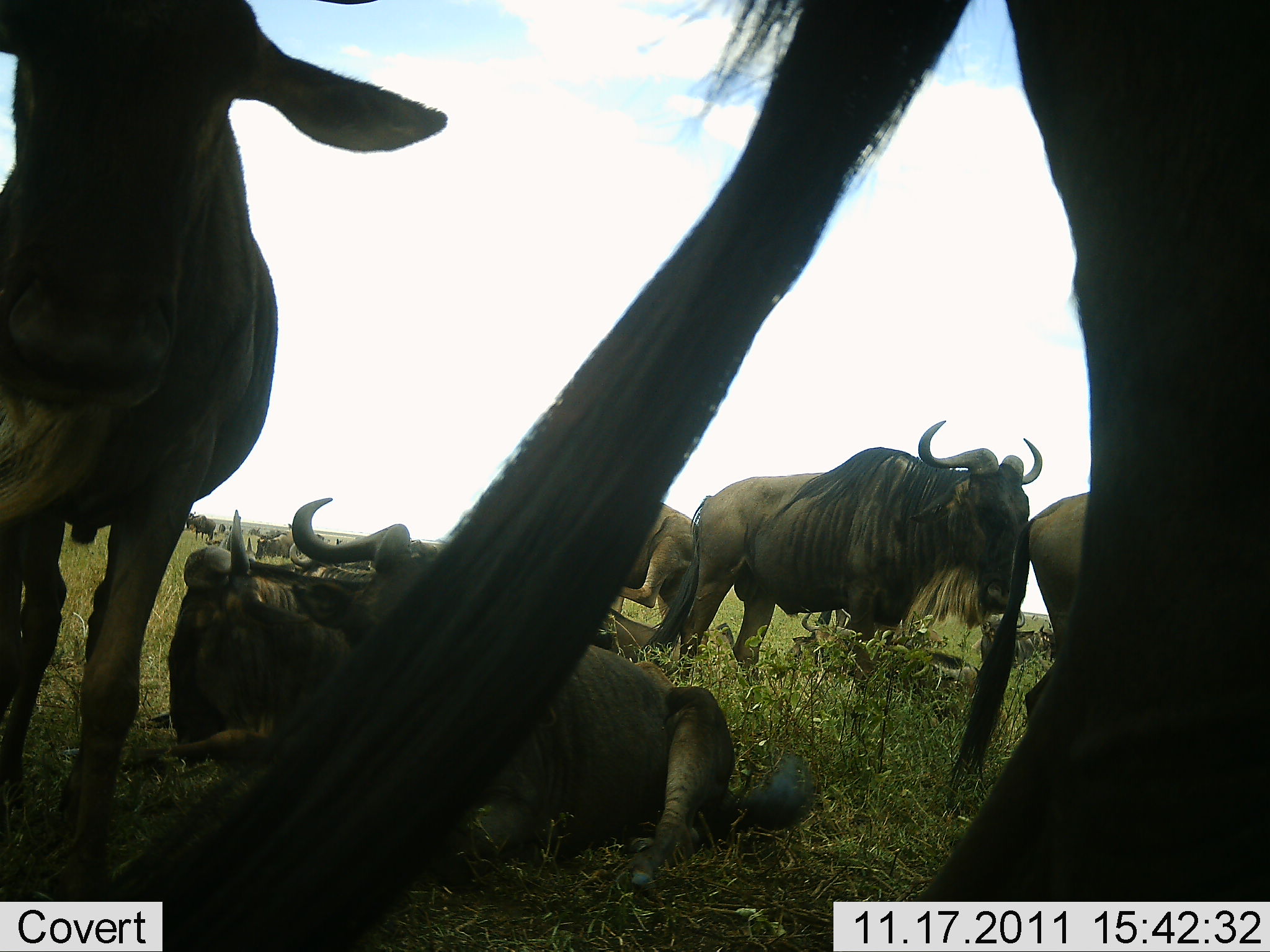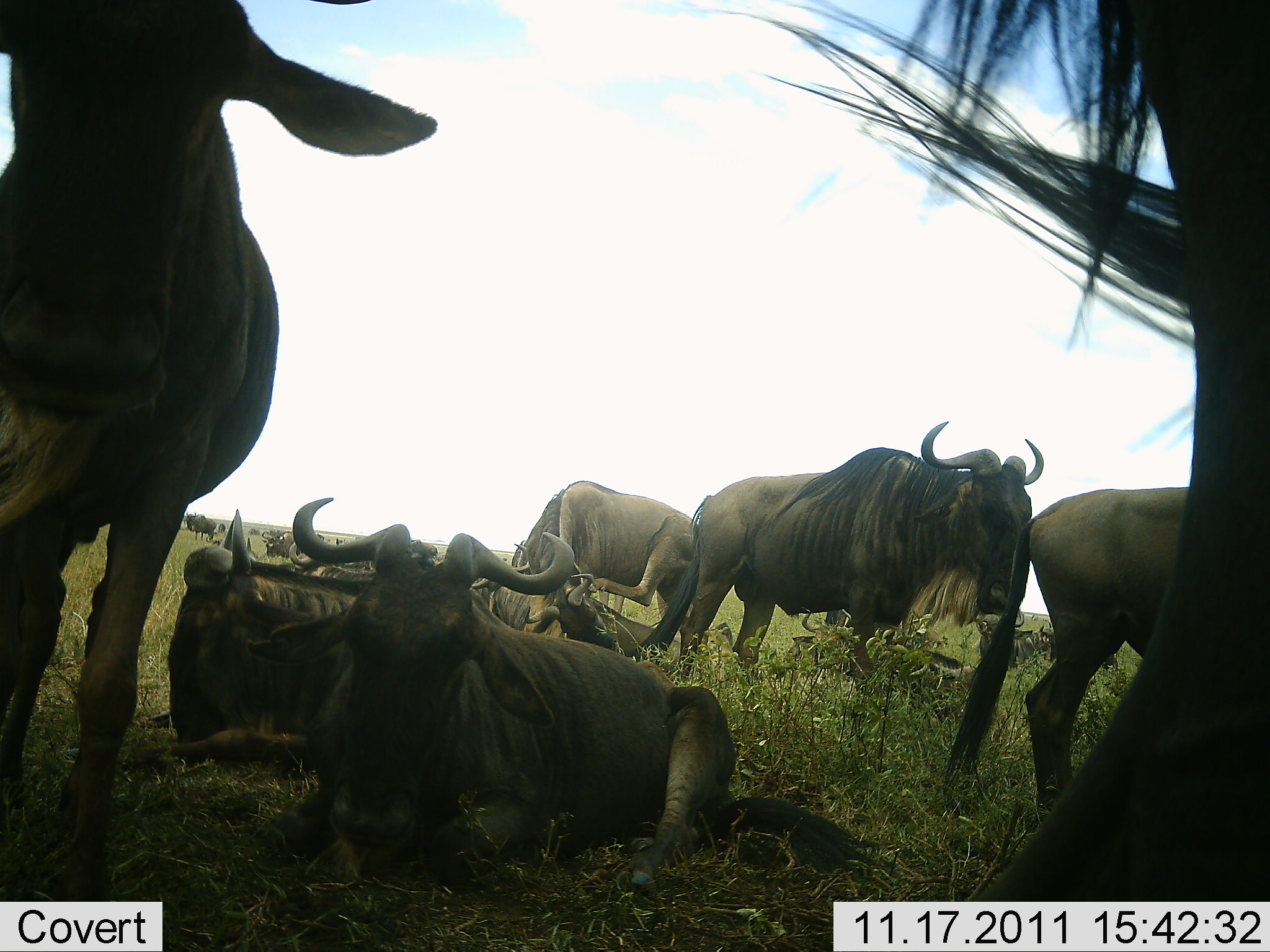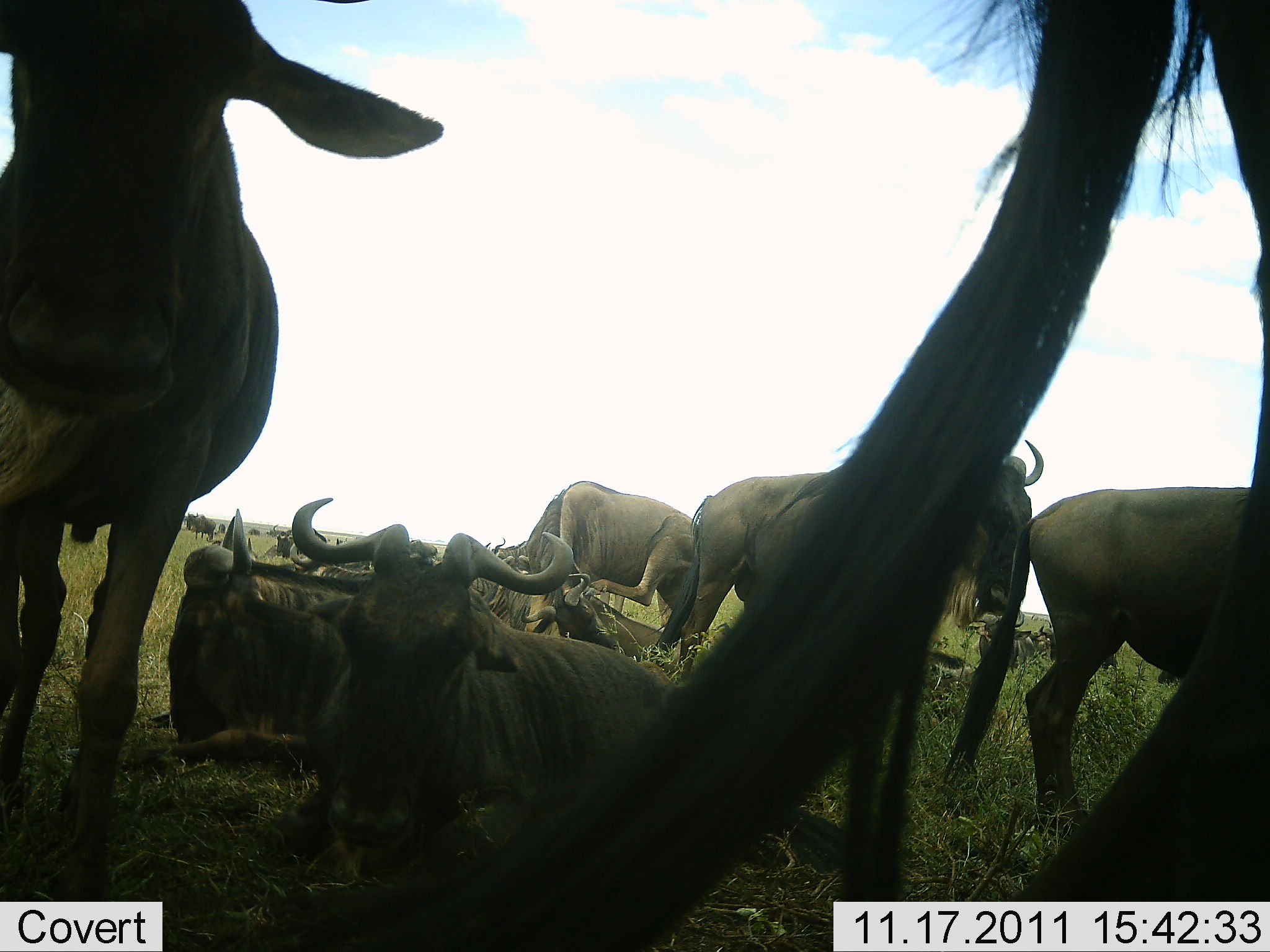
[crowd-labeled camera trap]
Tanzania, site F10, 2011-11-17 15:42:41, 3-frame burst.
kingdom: Animalia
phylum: Chordata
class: Mammalia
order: Artiodactyla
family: Bovidae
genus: Connochaetes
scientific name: Connochaetes taurinus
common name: blue wildebeest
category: wildebeest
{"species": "wildebeest (blue wildebeest) (Connochaetes taurinus)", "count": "11-50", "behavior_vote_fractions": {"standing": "77%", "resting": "100%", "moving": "23%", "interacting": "31%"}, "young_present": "0%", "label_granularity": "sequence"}